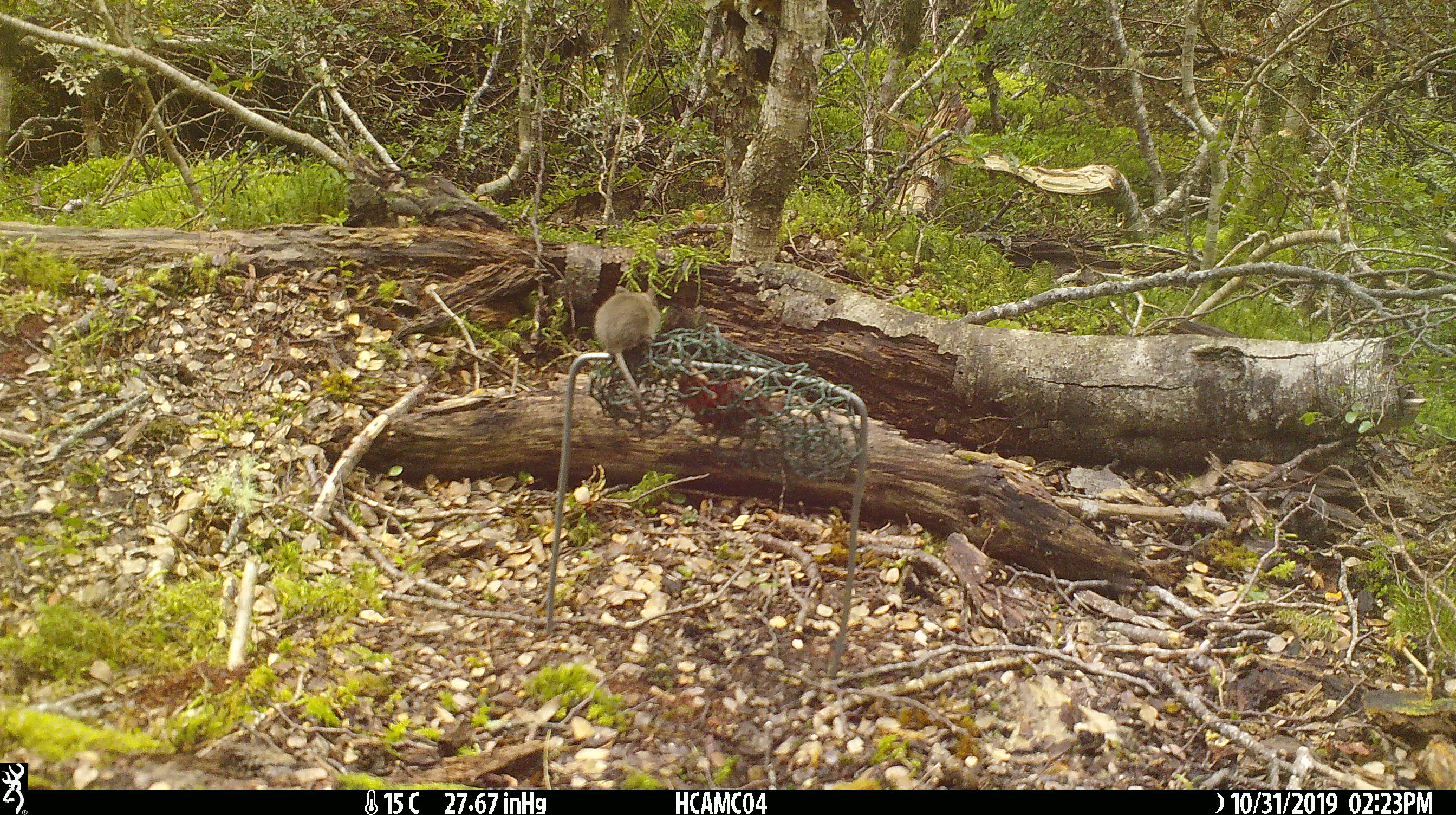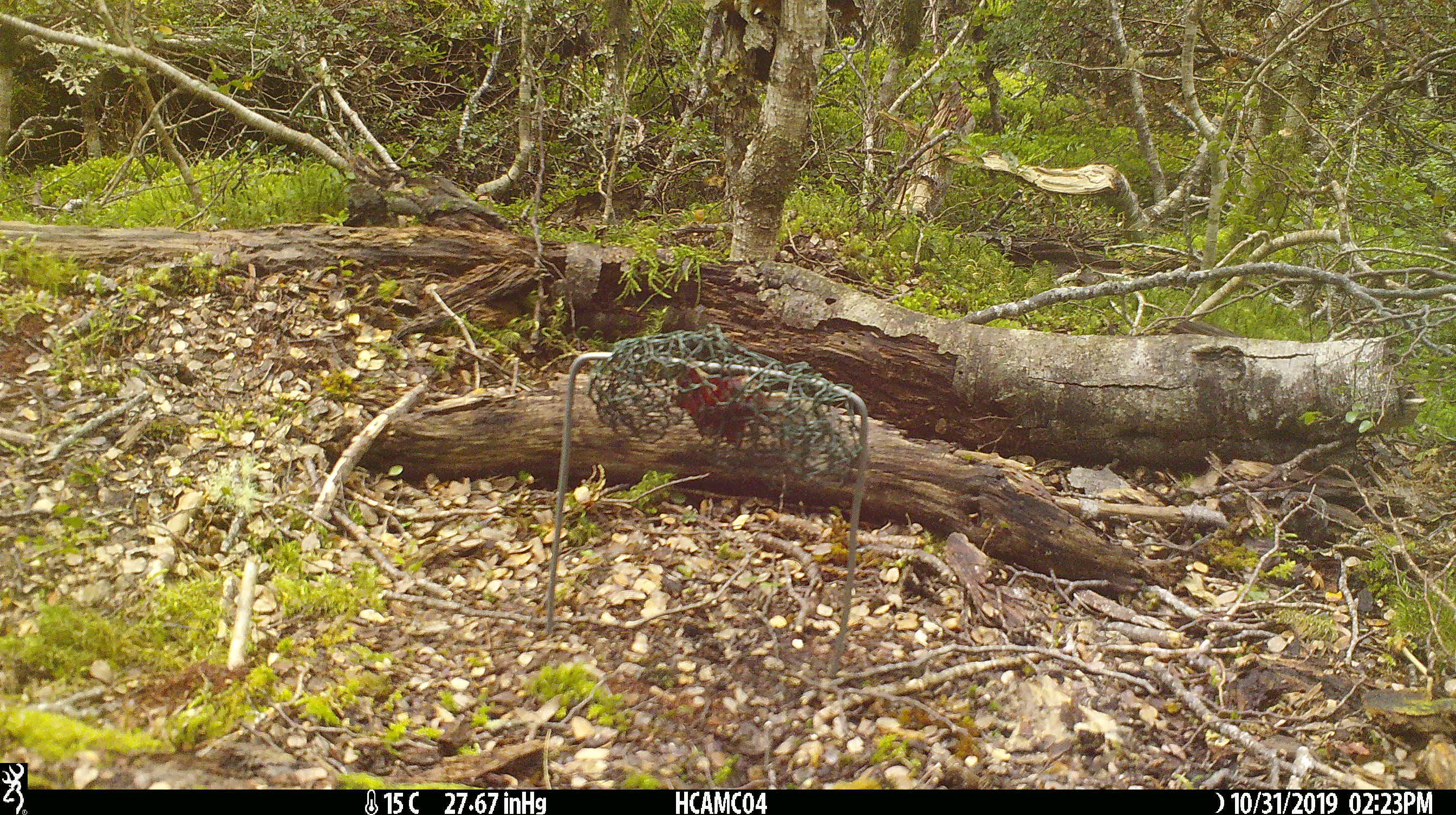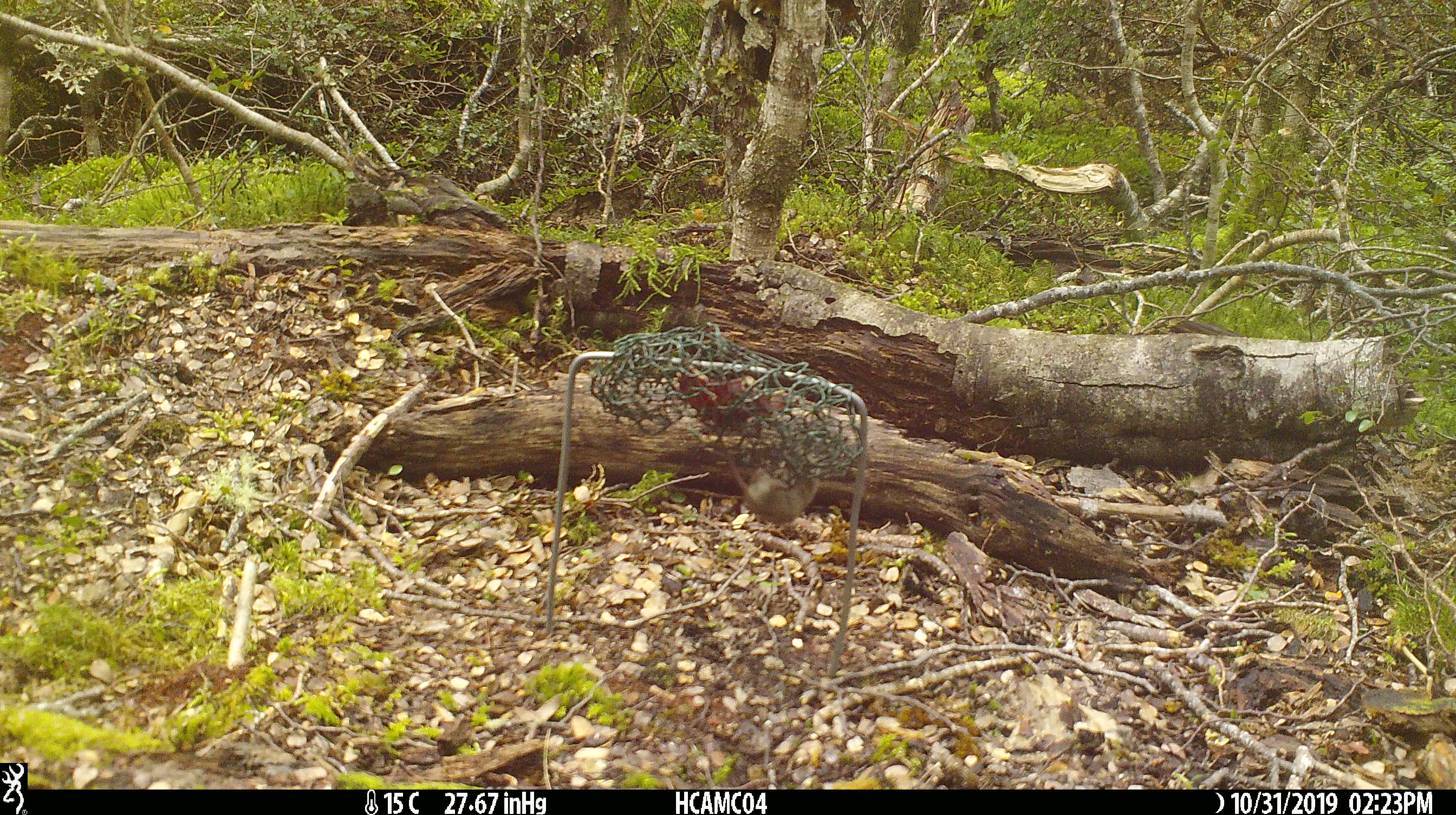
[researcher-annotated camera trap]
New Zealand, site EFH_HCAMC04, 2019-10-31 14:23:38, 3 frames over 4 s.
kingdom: Animalia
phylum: Chordata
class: Mammalia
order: Rodentia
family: Muridae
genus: Mus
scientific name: Mus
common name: mouse